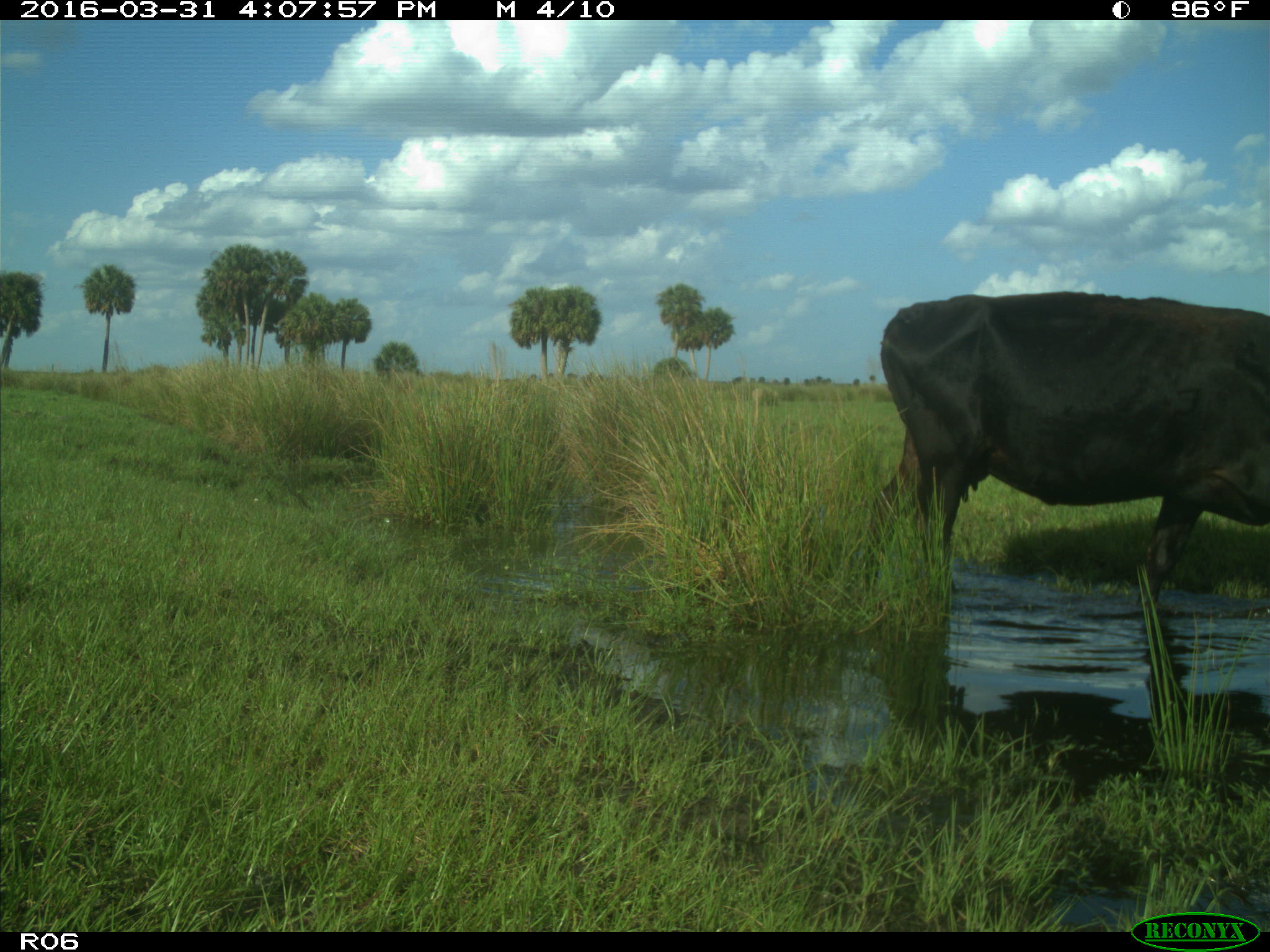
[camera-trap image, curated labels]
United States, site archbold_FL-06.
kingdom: Animalia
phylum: Chordata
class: Mammalia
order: Artiodactyla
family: Bovidae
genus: Bos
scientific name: Bos taurus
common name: domestic cow